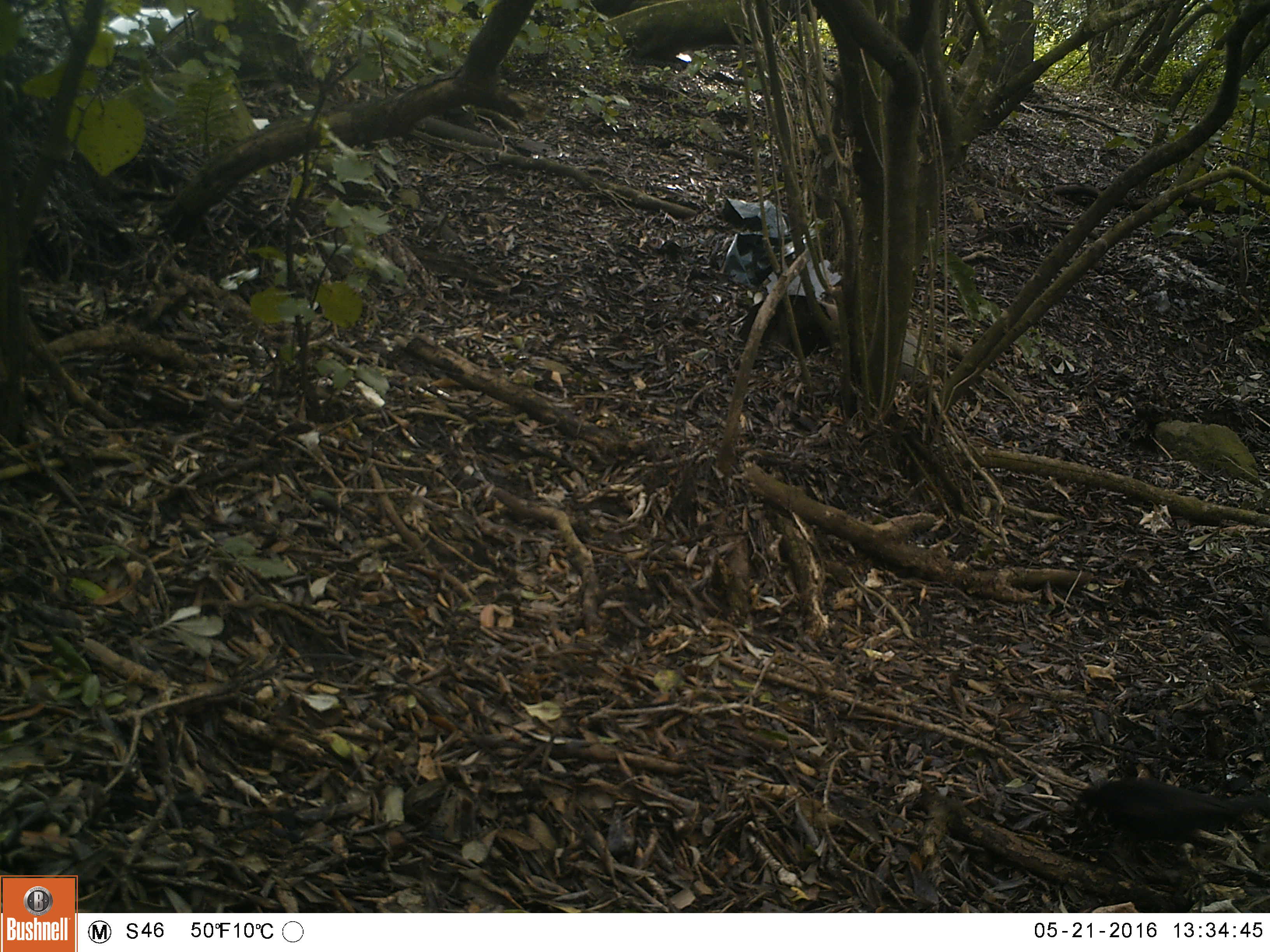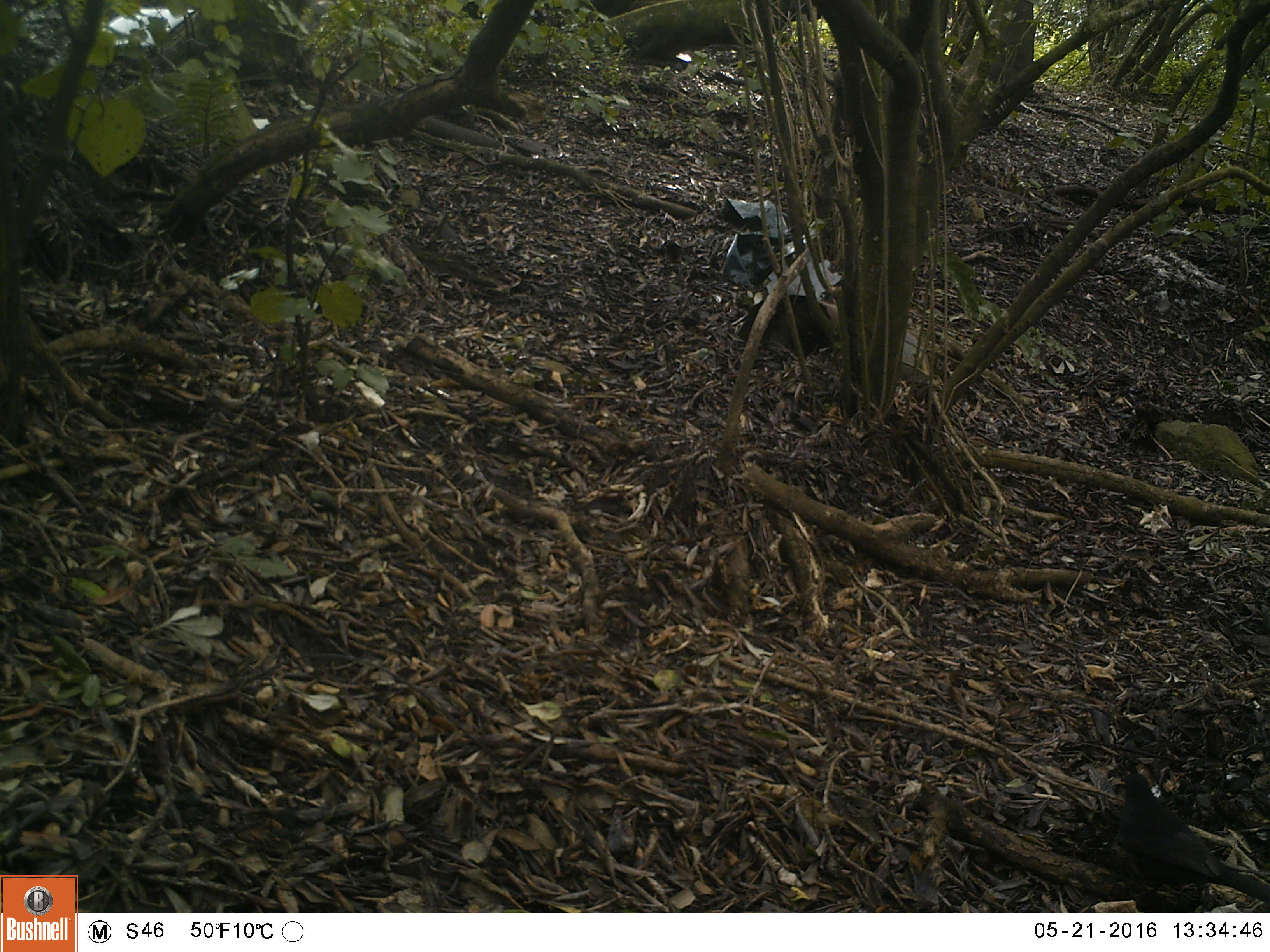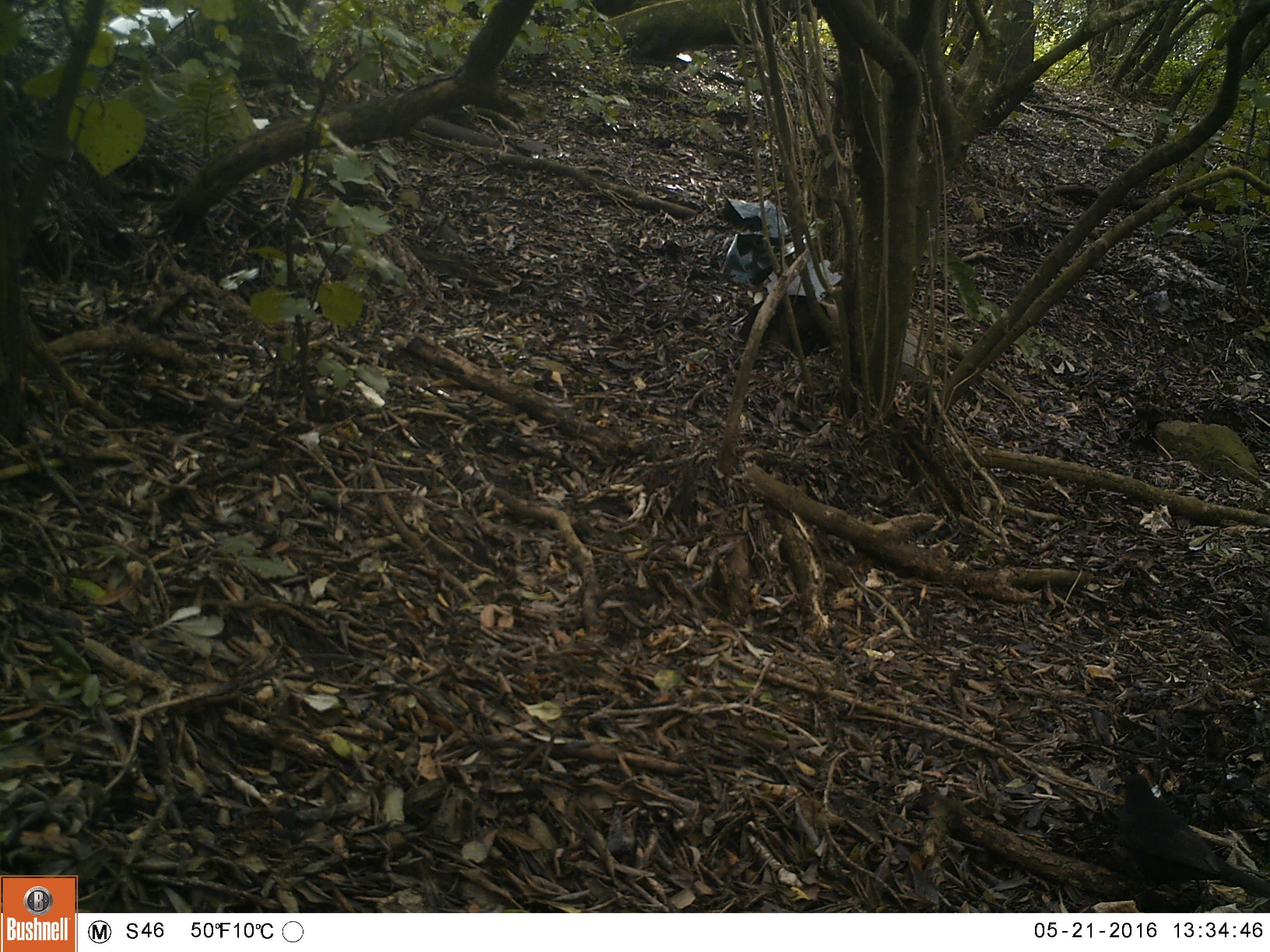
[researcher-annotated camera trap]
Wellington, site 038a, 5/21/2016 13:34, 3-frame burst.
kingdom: Animalia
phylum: Chordata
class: Aves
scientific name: Aves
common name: bird